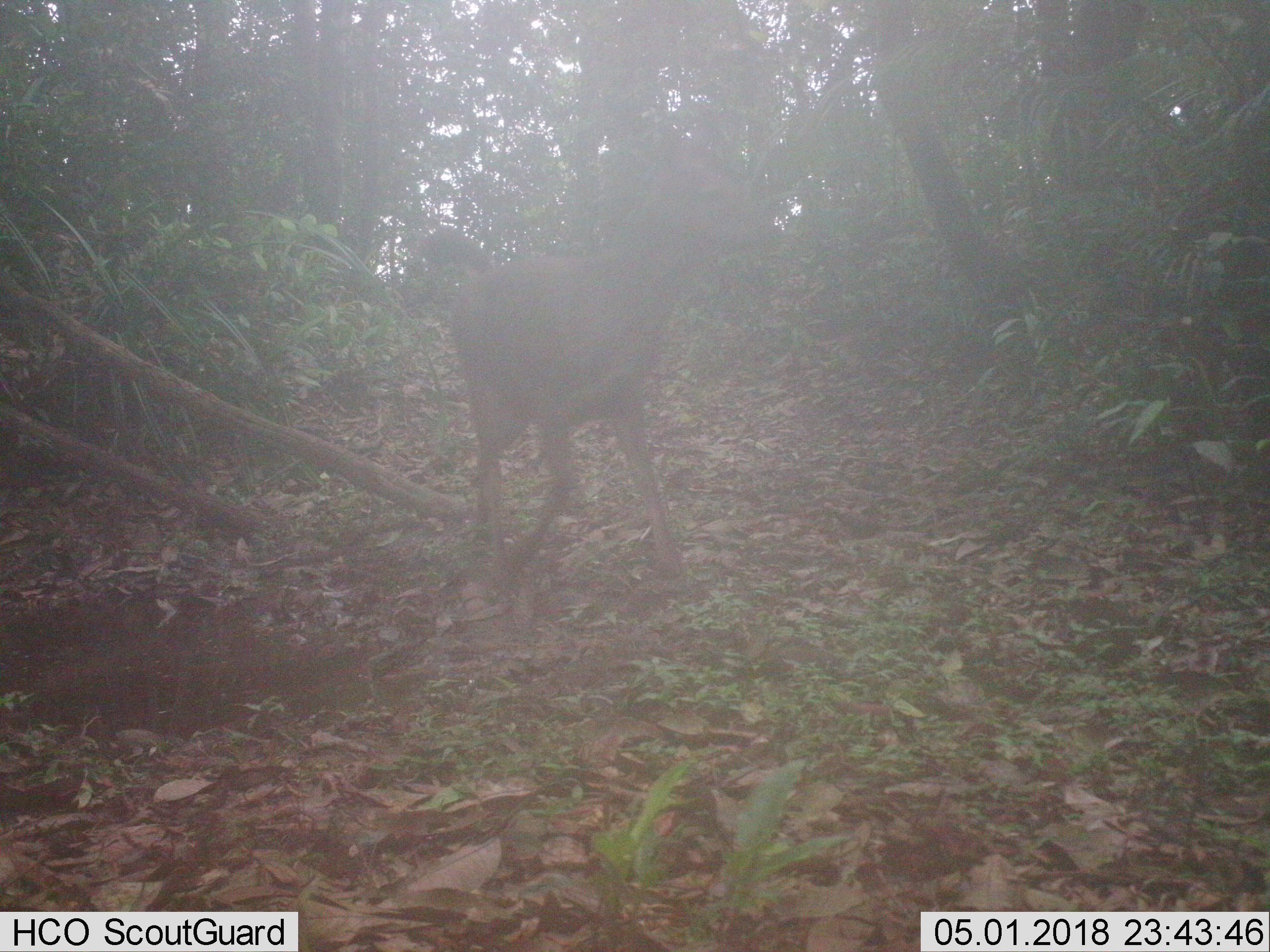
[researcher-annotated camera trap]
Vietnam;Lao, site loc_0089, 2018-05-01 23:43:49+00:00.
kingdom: Animalia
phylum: Chordata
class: Mammalia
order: Artiodactyla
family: Cervidae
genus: Rusa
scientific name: Rusa unicolor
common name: sambar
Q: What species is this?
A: Sambar (Rusa unicolor).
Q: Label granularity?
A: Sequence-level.